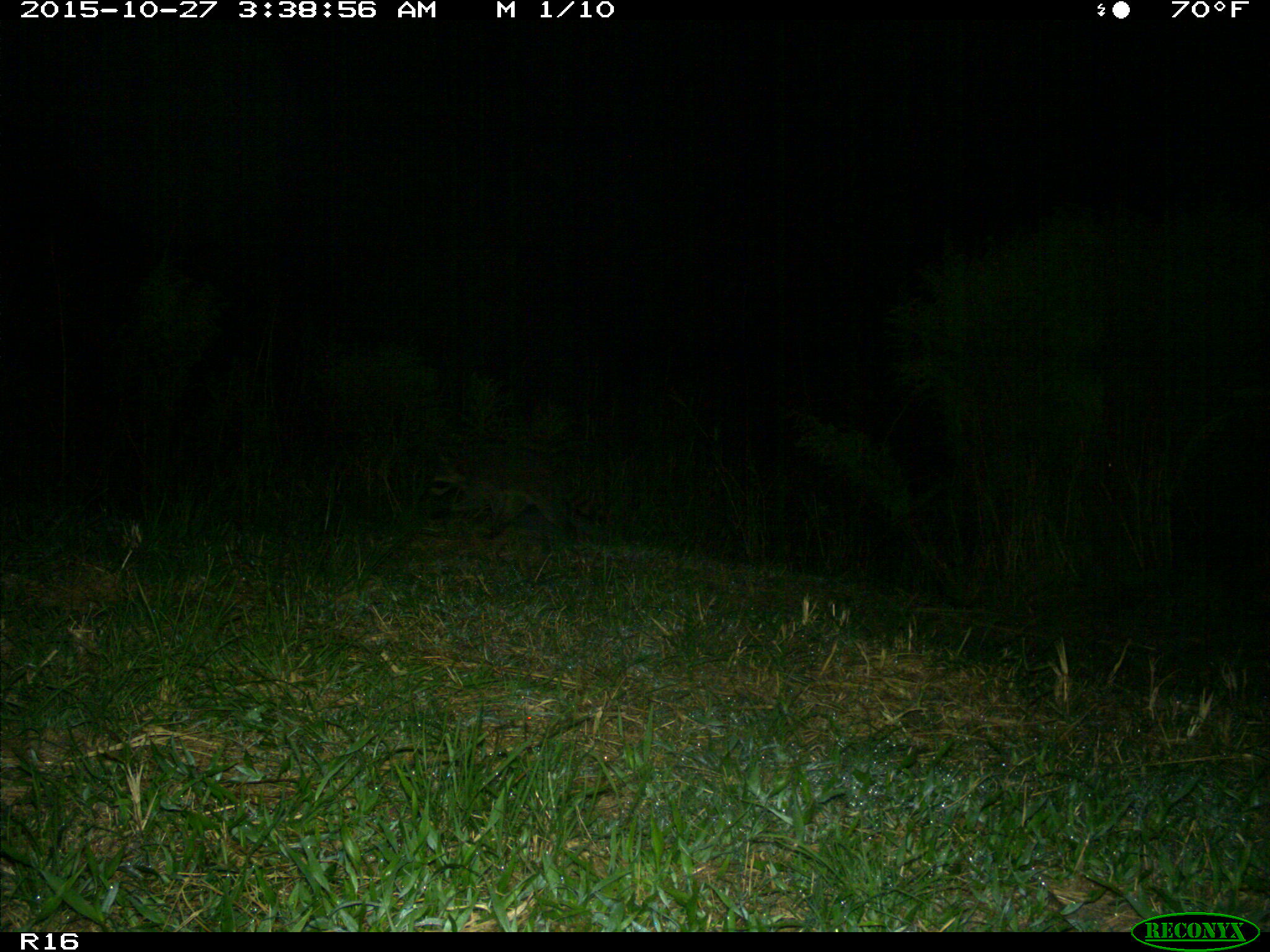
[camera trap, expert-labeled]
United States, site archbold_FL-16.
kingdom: Animalia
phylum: Chordata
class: Mammalia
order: Carnivora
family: Procyonidae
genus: Procyon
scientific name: Procyon lotor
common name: common raccoon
Procyon lotor (common raccoon).